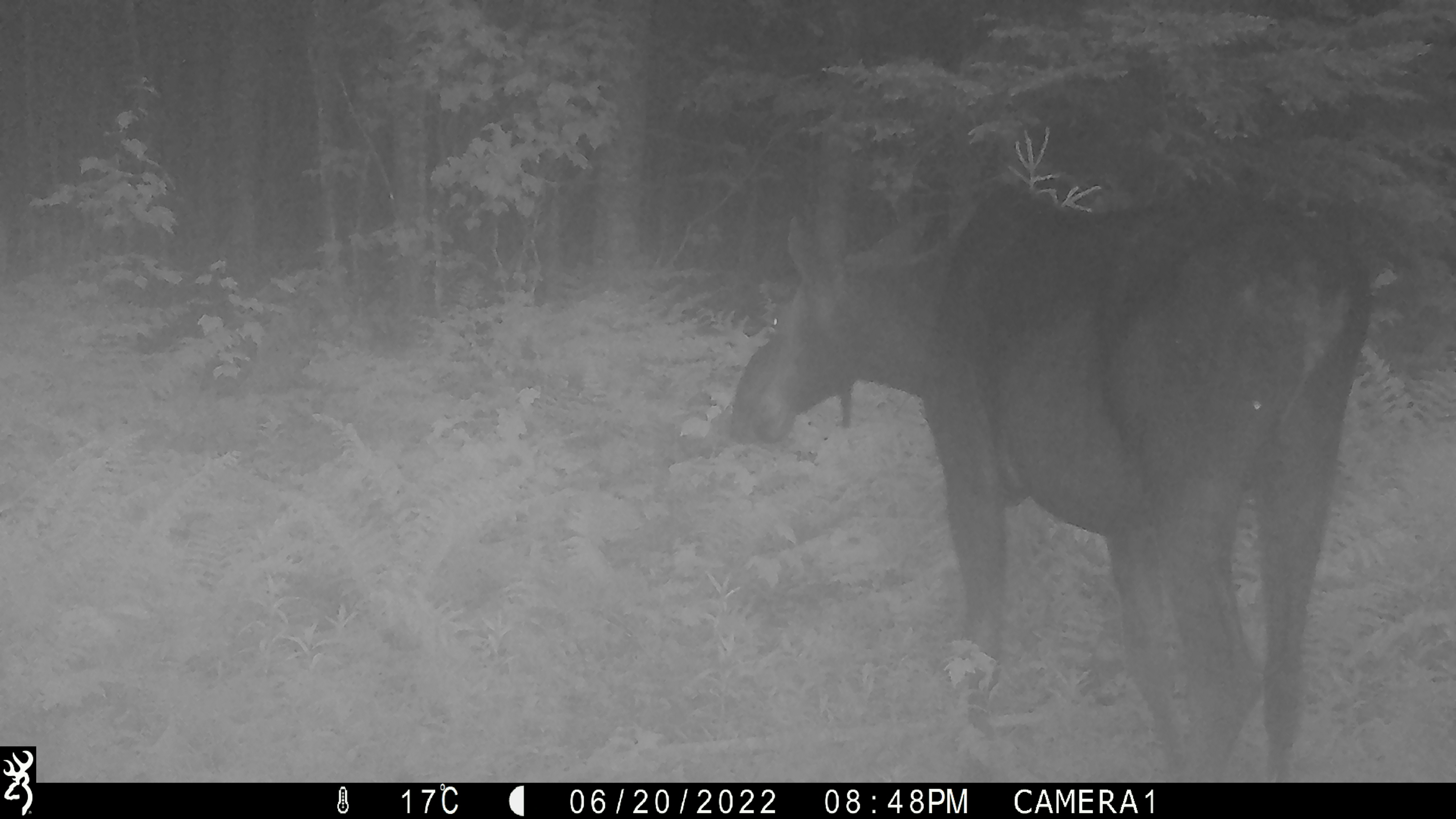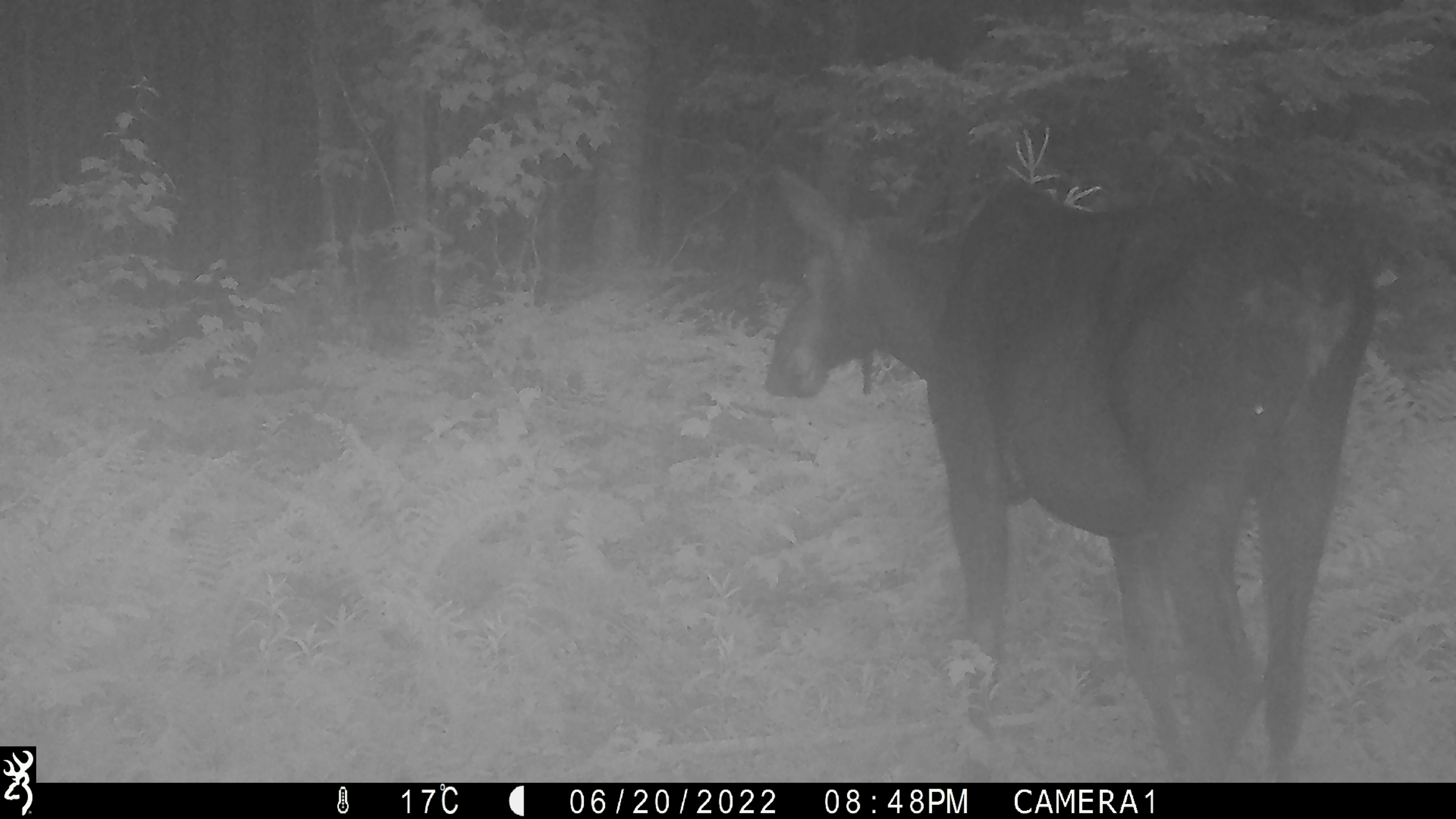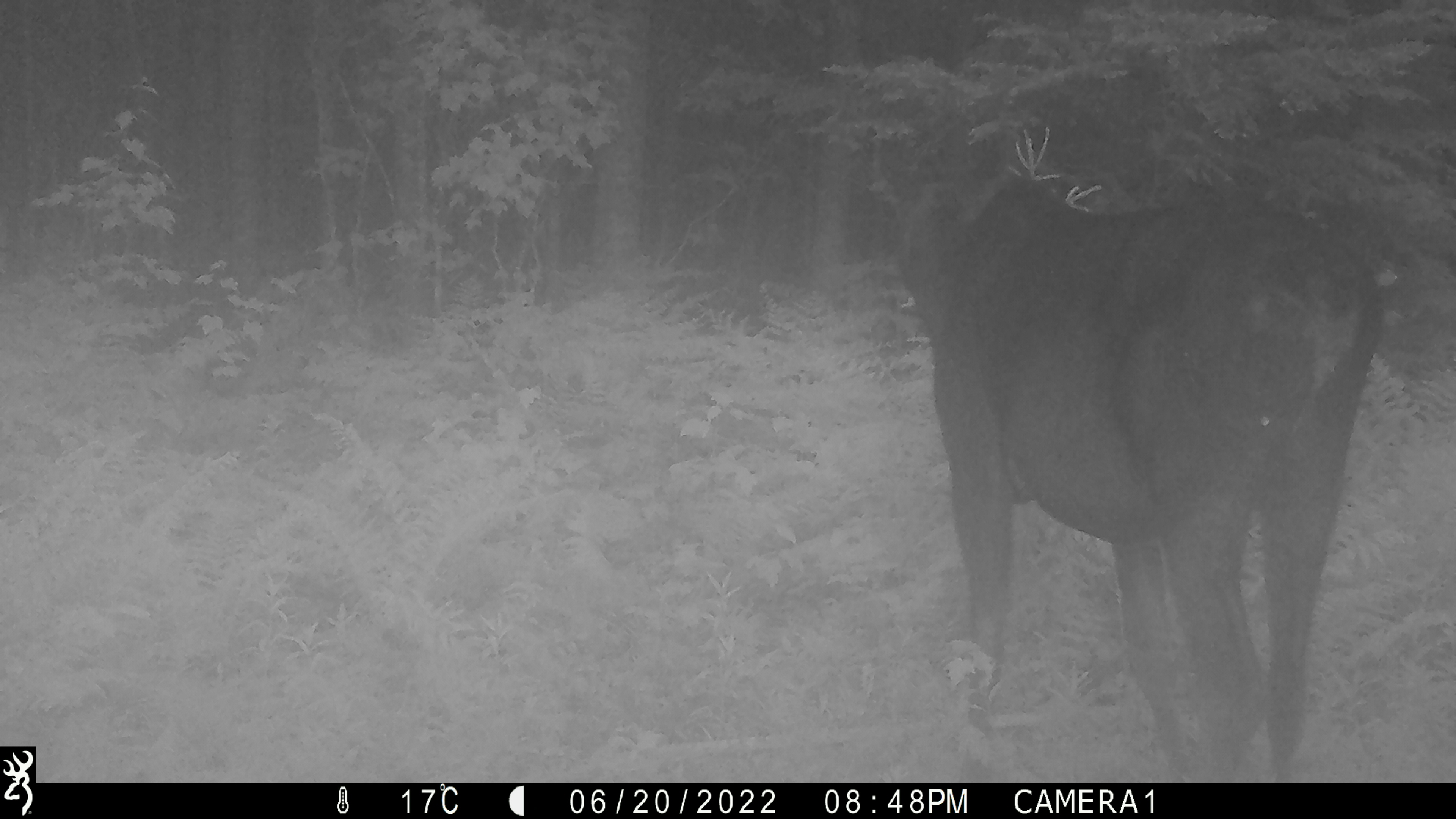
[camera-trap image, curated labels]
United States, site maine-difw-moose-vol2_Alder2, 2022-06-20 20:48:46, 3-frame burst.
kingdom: Animalia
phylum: Chordata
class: Mammalia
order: Artiodactyla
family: Cervidae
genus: Alces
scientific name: Alces alces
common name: moose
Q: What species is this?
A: Moose (Alces alces).